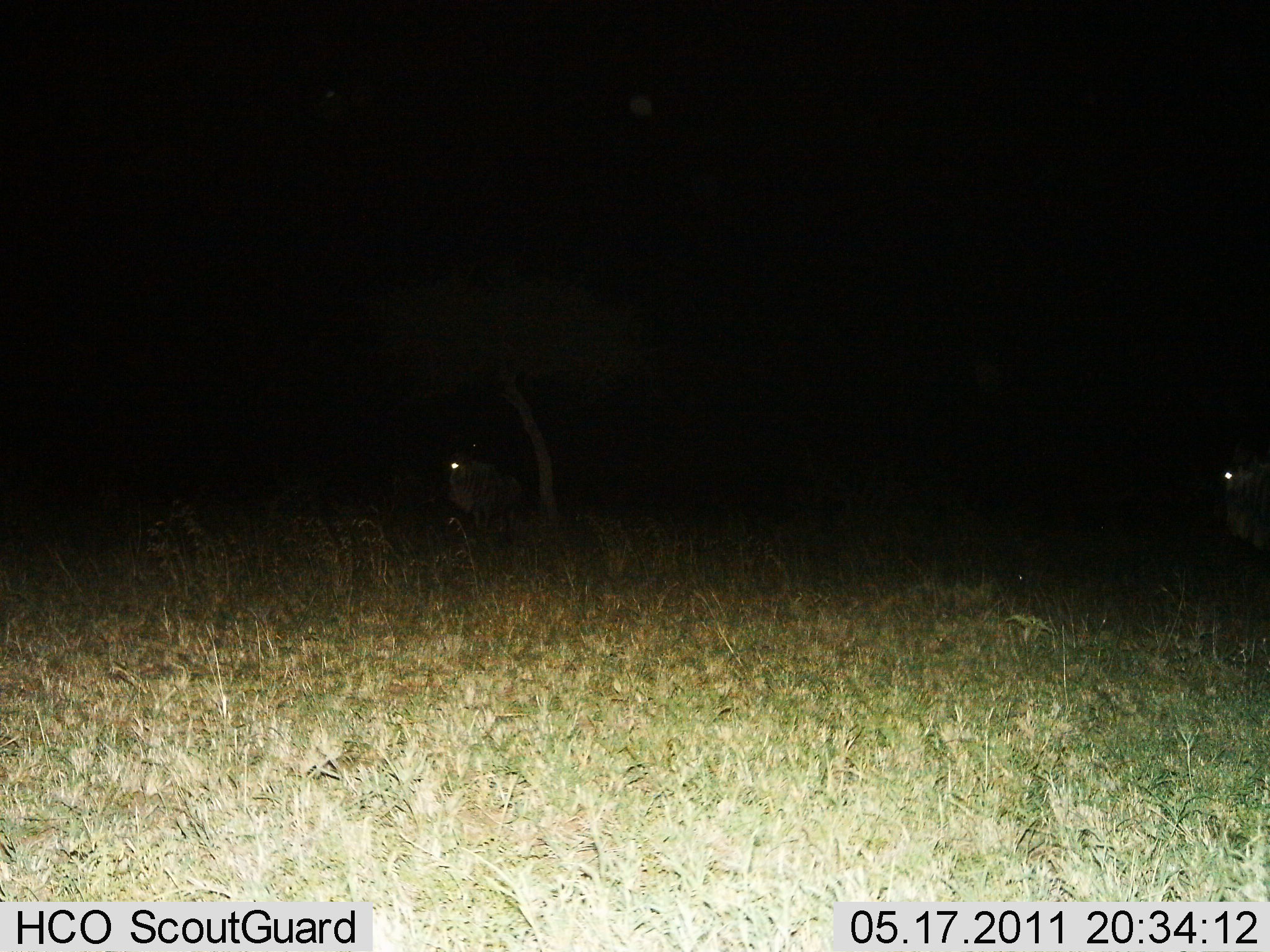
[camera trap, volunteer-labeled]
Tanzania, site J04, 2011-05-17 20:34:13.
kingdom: Animalia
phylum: Chordata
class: Mammalia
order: Artiodactyla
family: Bovidae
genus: Connochaetes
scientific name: Connochaetes taurinus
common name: blue wildebeest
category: wildebeest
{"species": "wildebeest (blue wildebeest) (Connochaetes taurinus)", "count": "2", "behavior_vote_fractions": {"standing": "80%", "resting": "10%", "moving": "10%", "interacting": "0%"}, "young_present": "0%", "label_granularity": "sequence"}